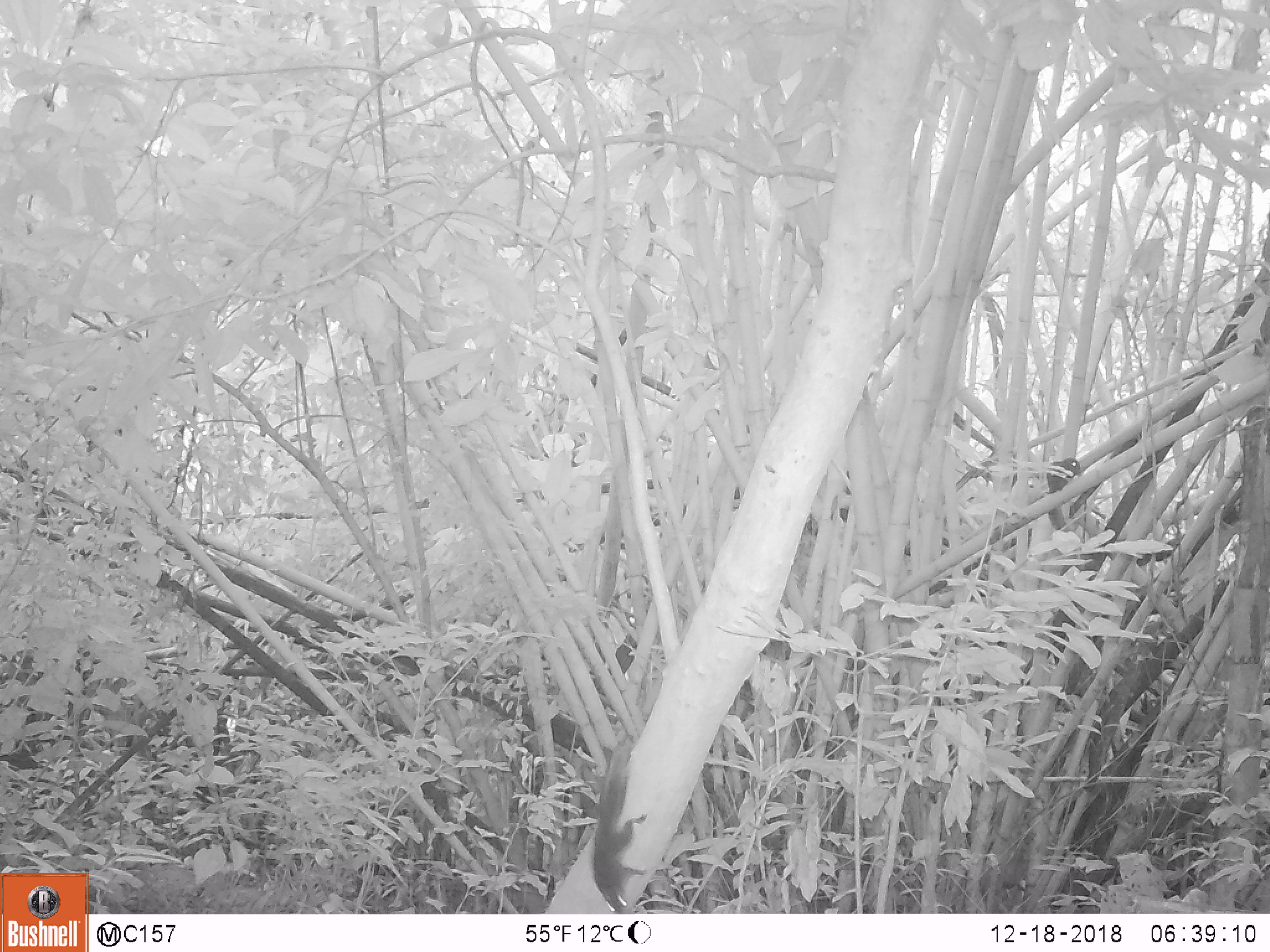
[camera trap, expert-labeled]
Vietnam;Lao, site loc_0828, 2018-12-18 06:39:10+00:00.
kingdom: Animalia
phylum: Chordata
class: Mammalia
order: Rodentia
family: Sciuridae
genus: Sciurus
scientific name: Sciurus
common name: squirrel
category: unidentified squirrel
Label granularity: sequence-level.